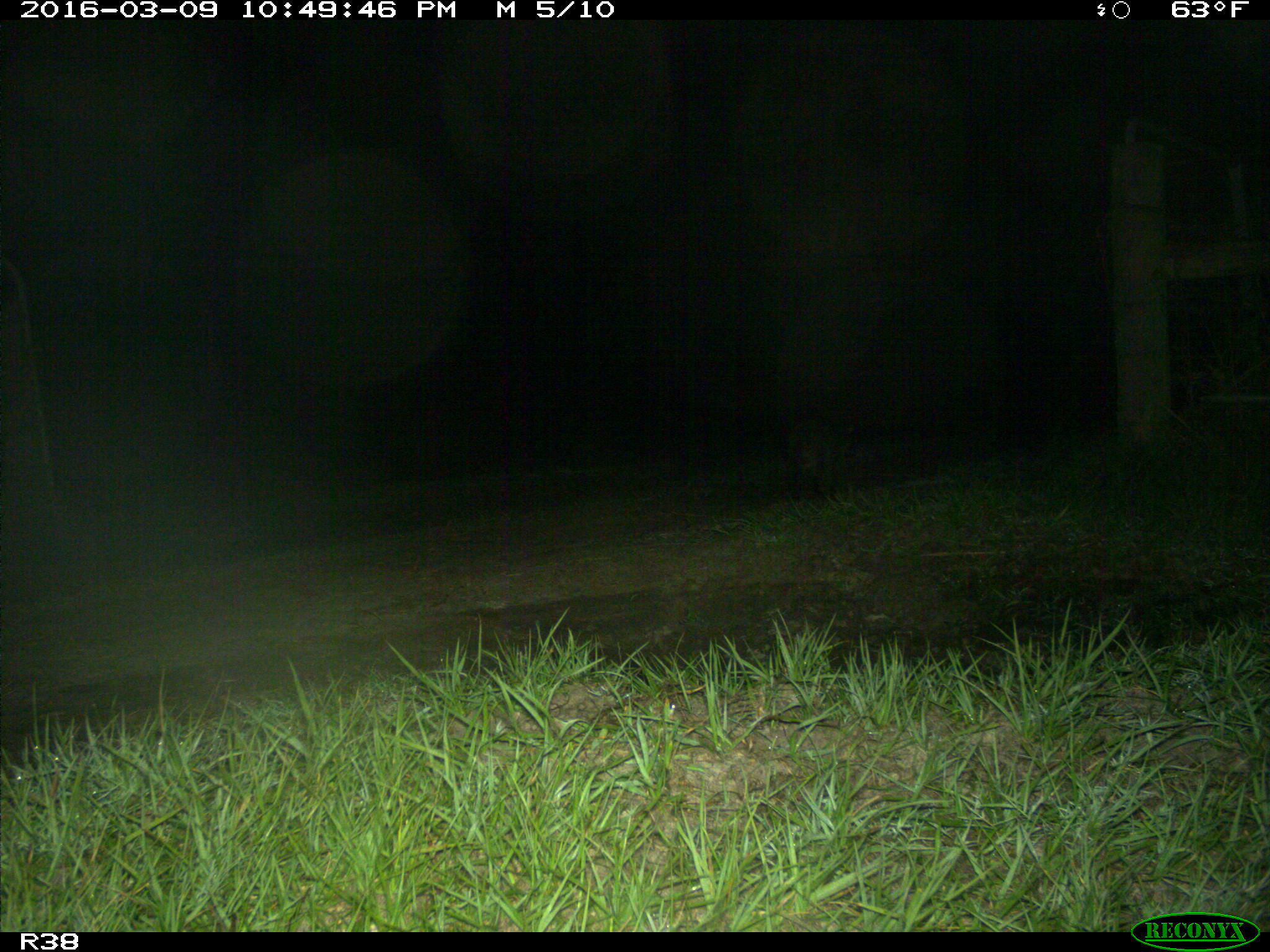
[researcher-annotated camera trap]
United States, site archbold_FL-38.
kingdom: Animalia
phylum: Chordata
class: Mammalia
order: Carnivora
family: Procyonidae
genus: Procyon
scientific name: Procyon lotor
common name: common raccoon